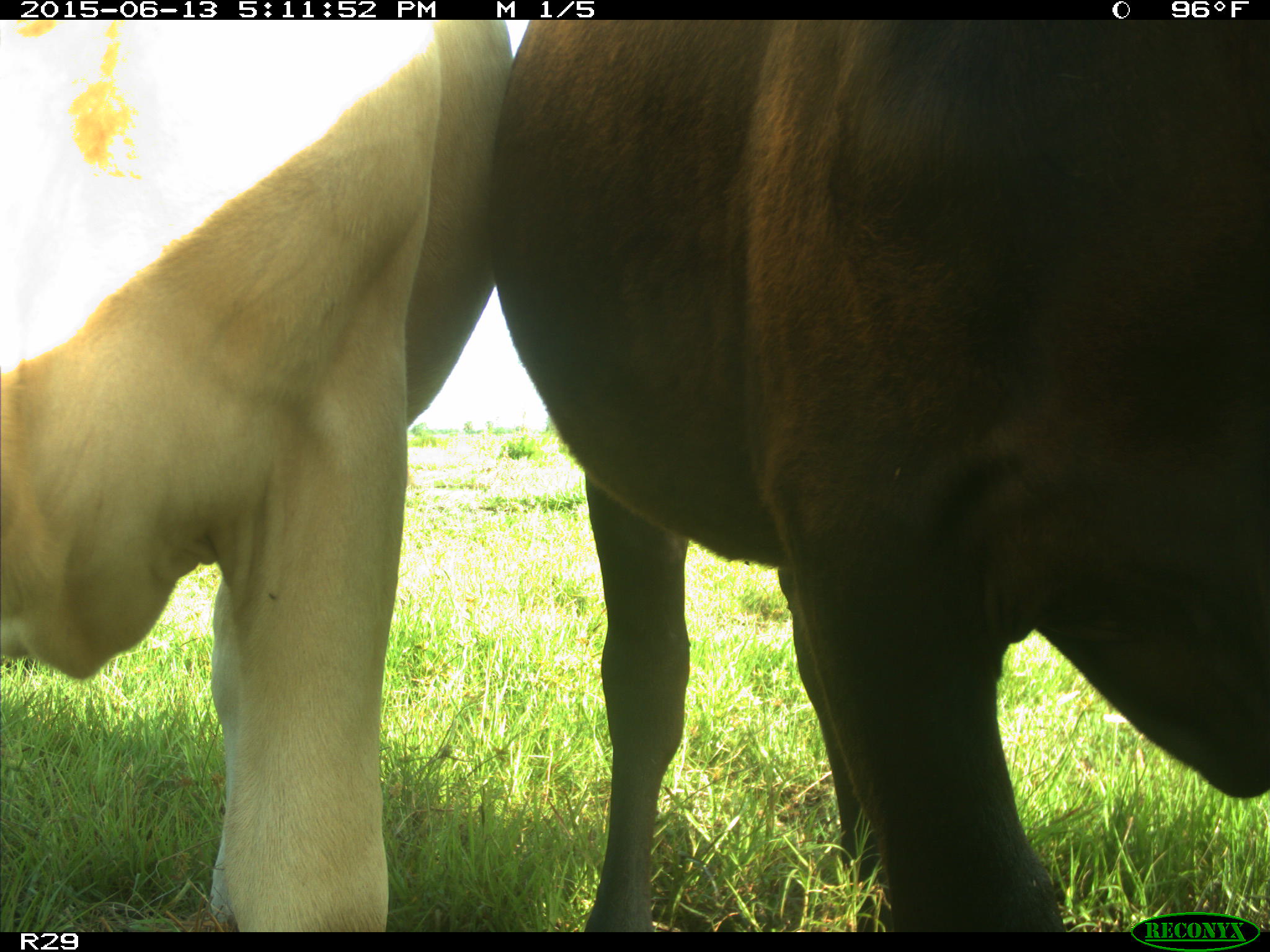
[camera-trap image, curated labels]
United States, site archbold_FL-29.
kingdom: Animalia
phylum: Chordata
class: Mammalia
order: Artiodactyla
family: Bovidae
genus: Bos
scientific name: Bos taurus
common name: domestic cow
Bos taurus (domestic cow).